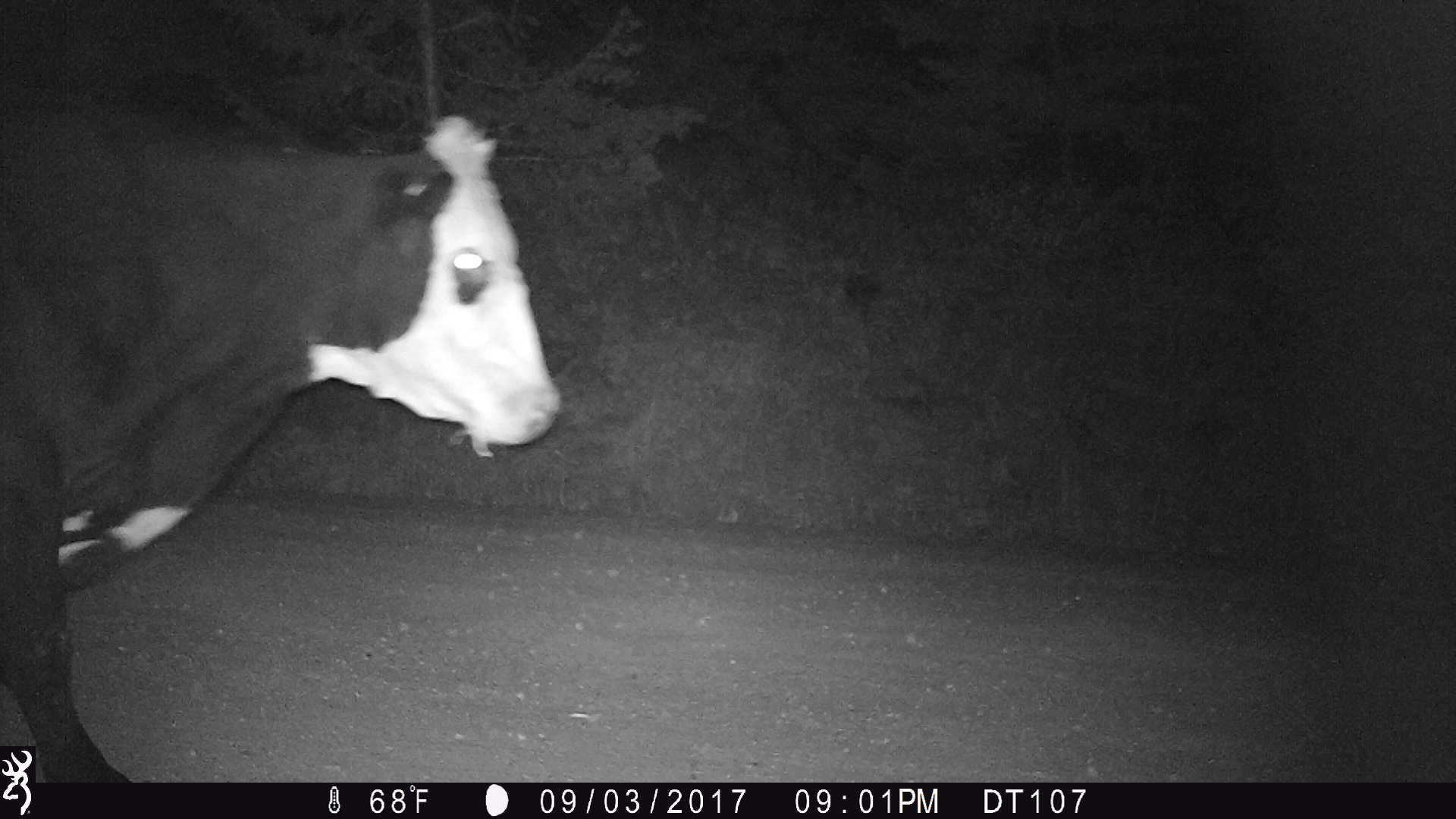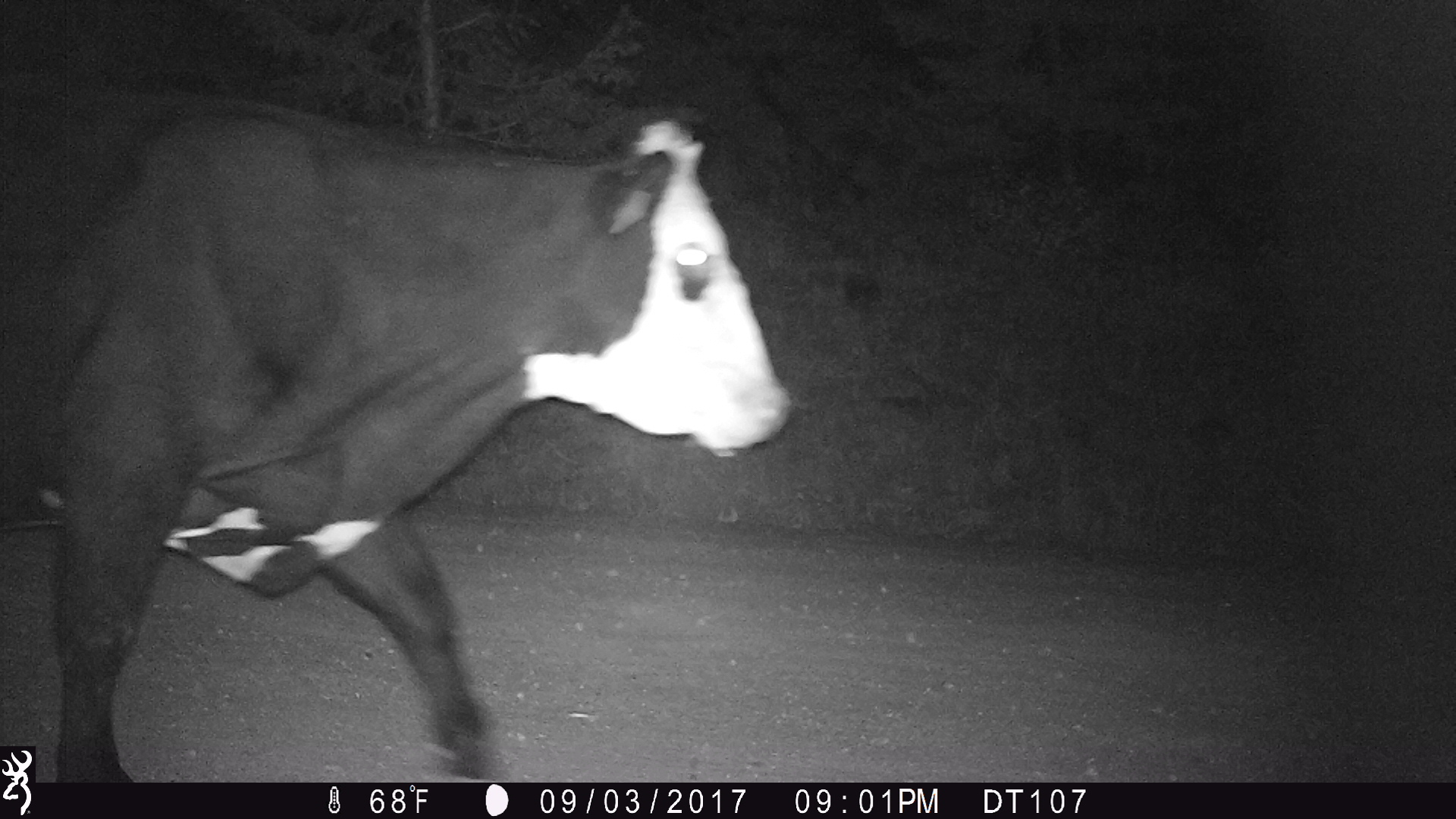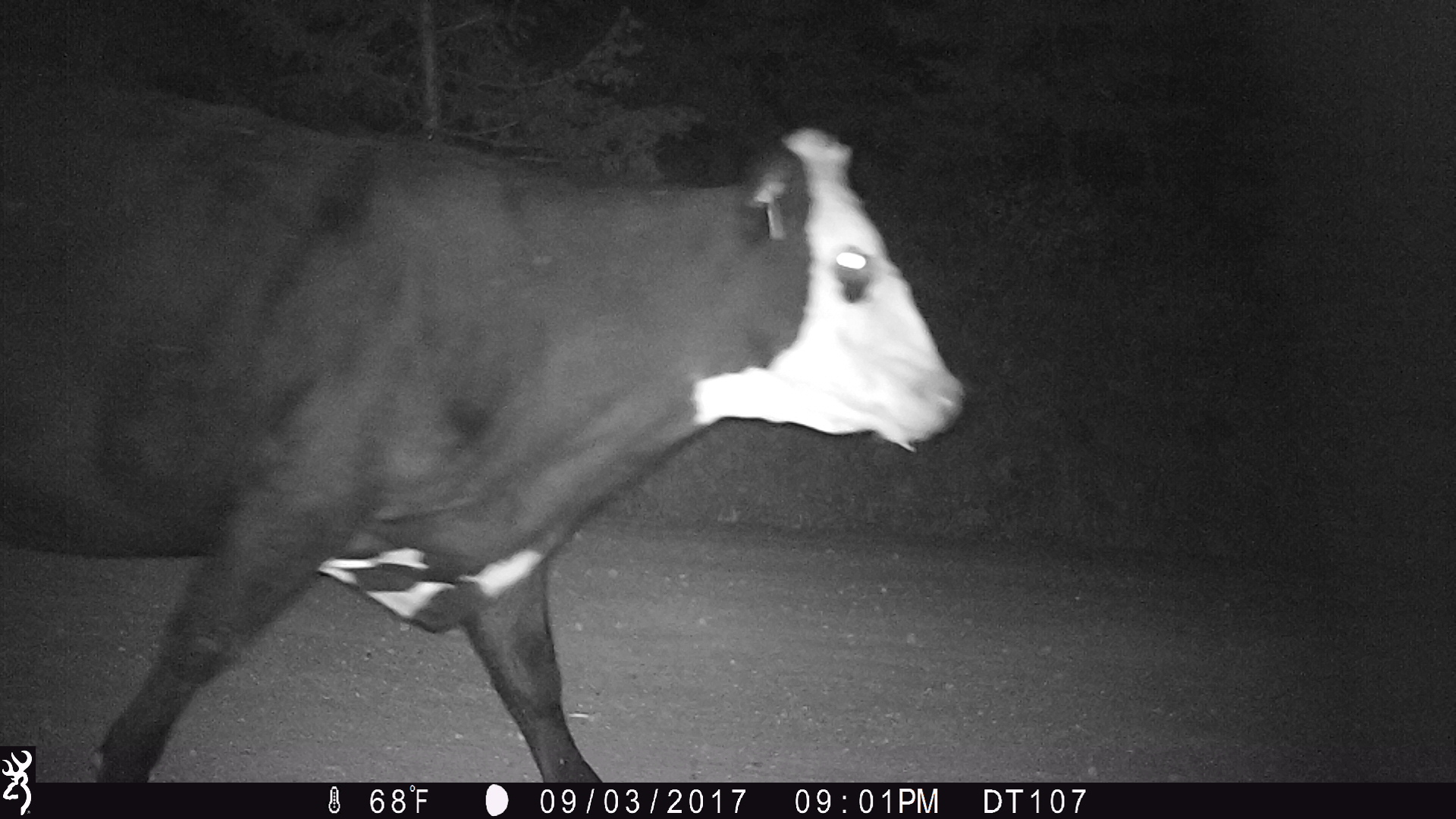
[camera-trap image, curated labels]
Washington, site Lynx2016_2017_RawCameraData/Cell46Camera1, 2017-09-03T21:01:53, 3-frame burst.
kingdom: Animalia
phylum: Chordata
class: Mammalia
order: Artiodactyla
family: Bovidae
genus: Bos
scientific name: Bos taurus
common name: domestic cattle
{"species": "domestic cattle (Bos taurus)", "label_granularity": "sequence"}